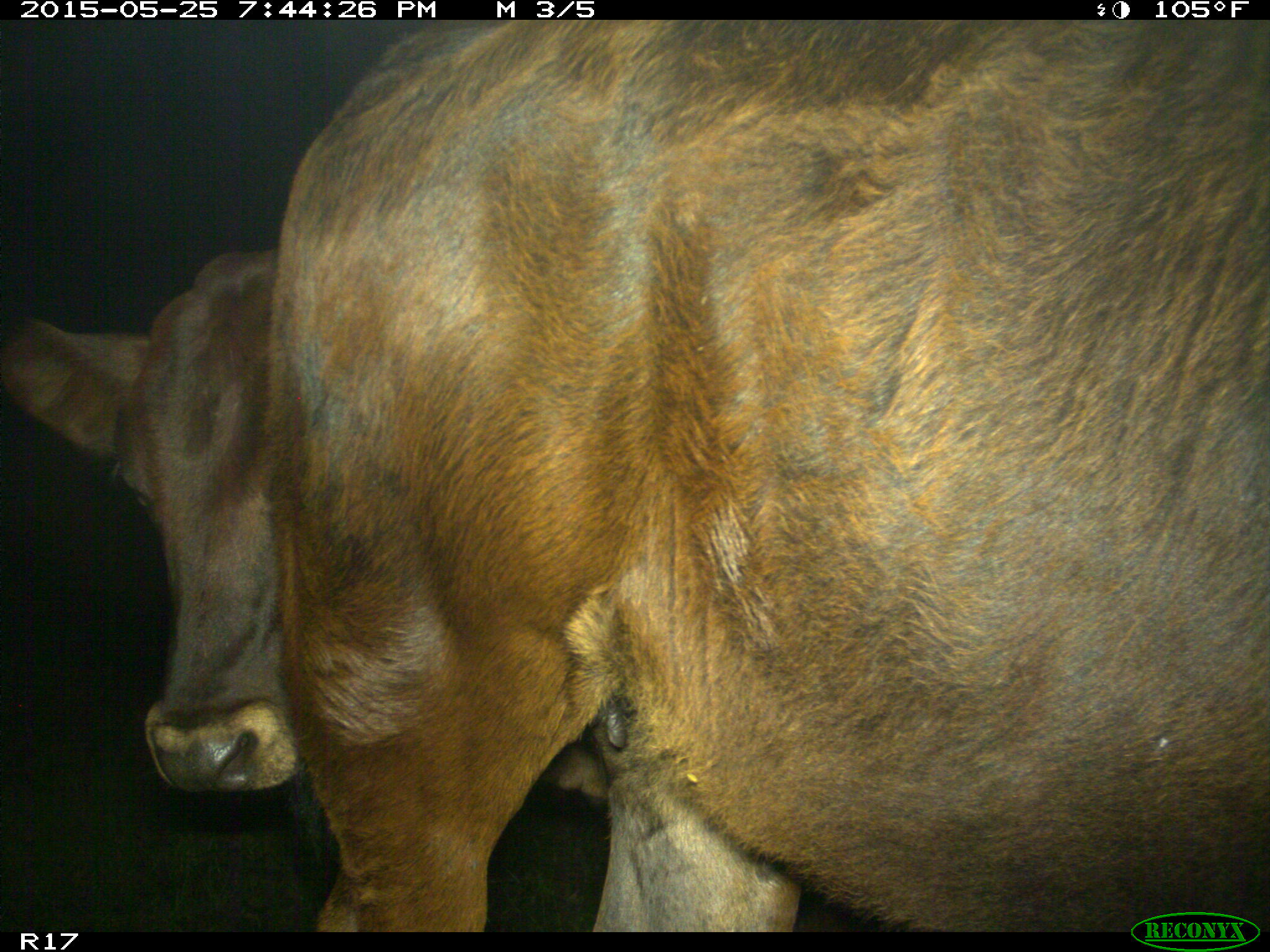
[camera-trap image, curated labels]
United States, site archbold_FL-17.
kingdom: Animalia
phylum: Chordata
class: Mammalia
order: Artiodactyla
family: Bovidae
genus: Bos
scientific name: Bos taurus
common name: domestic cow